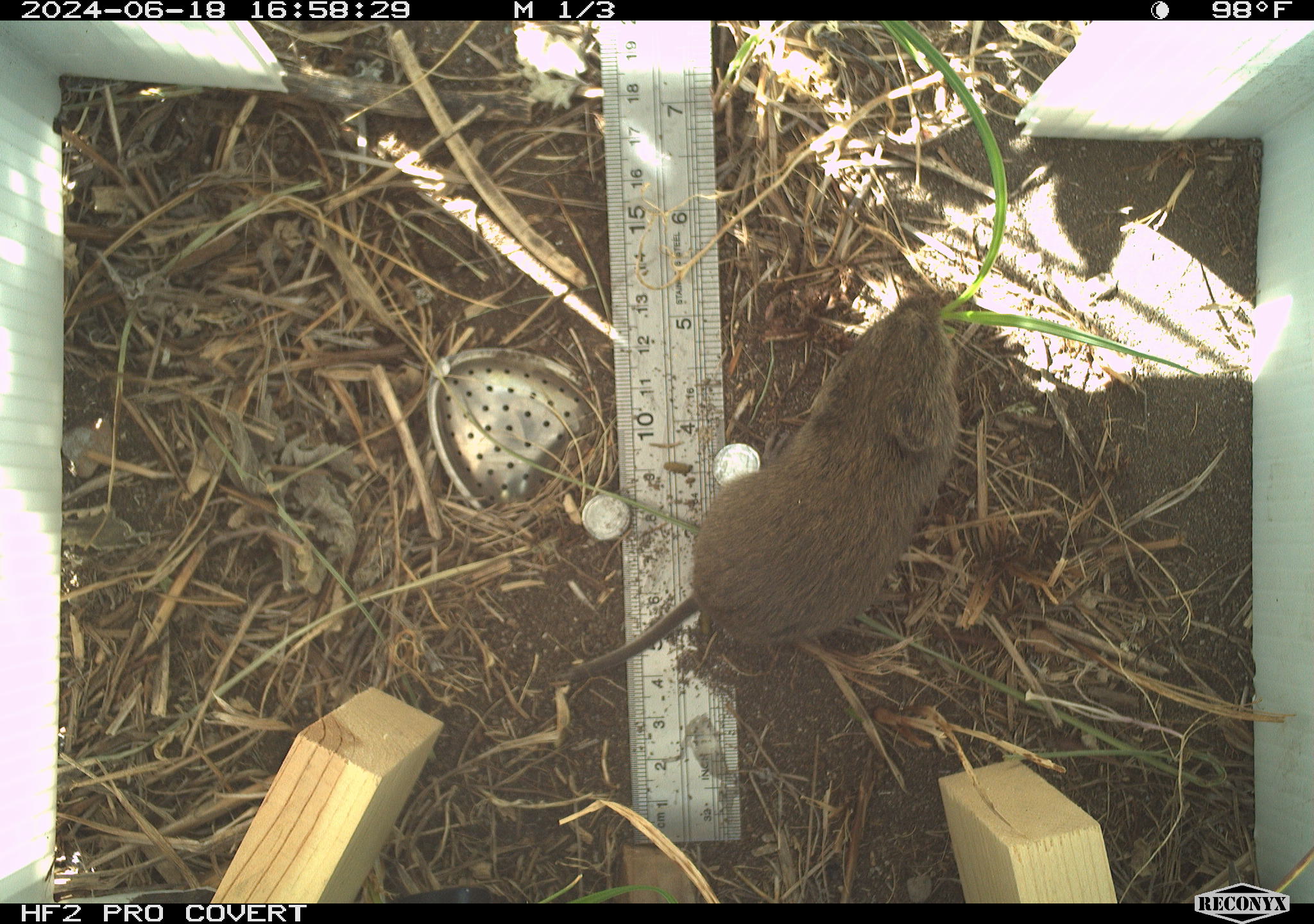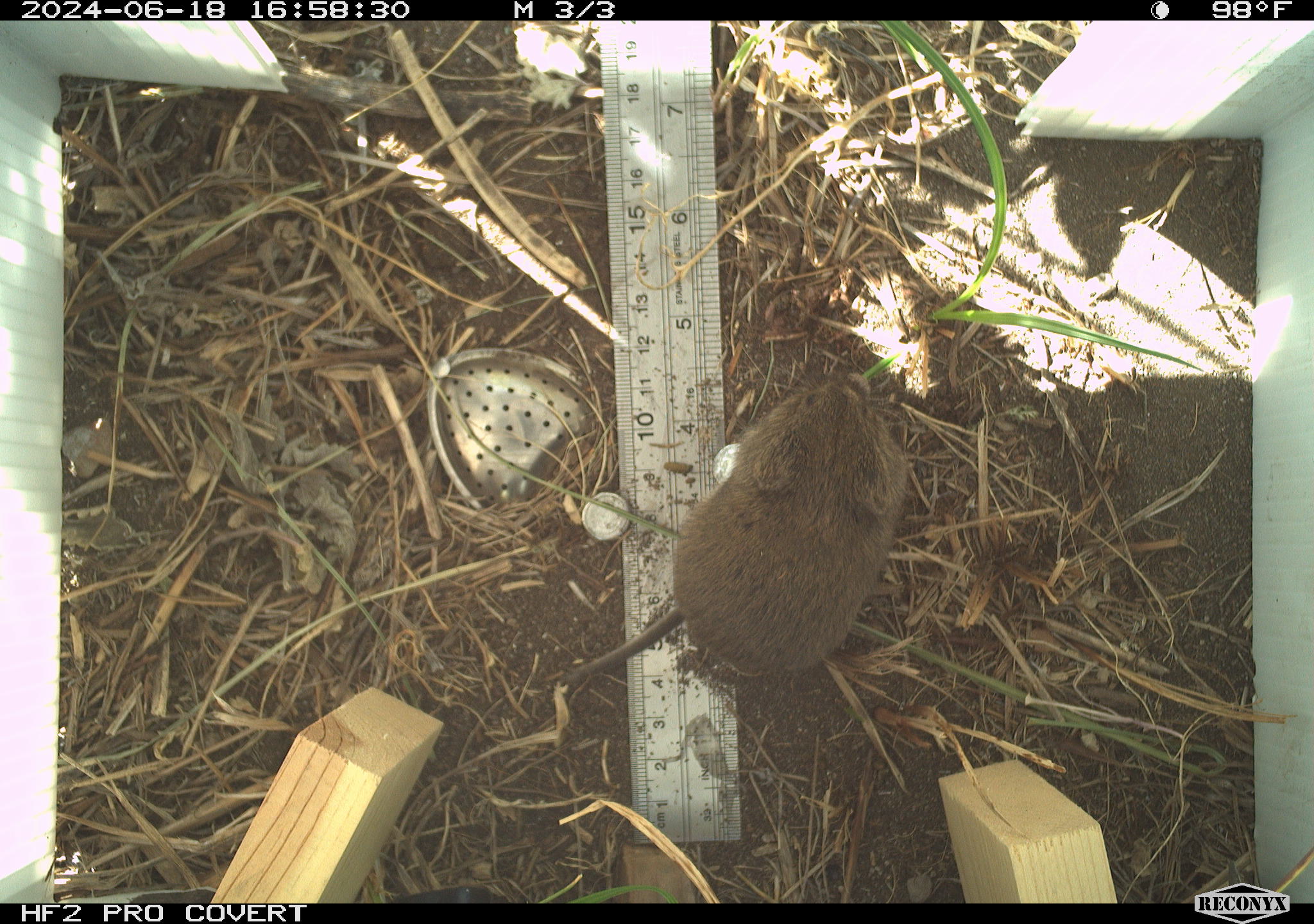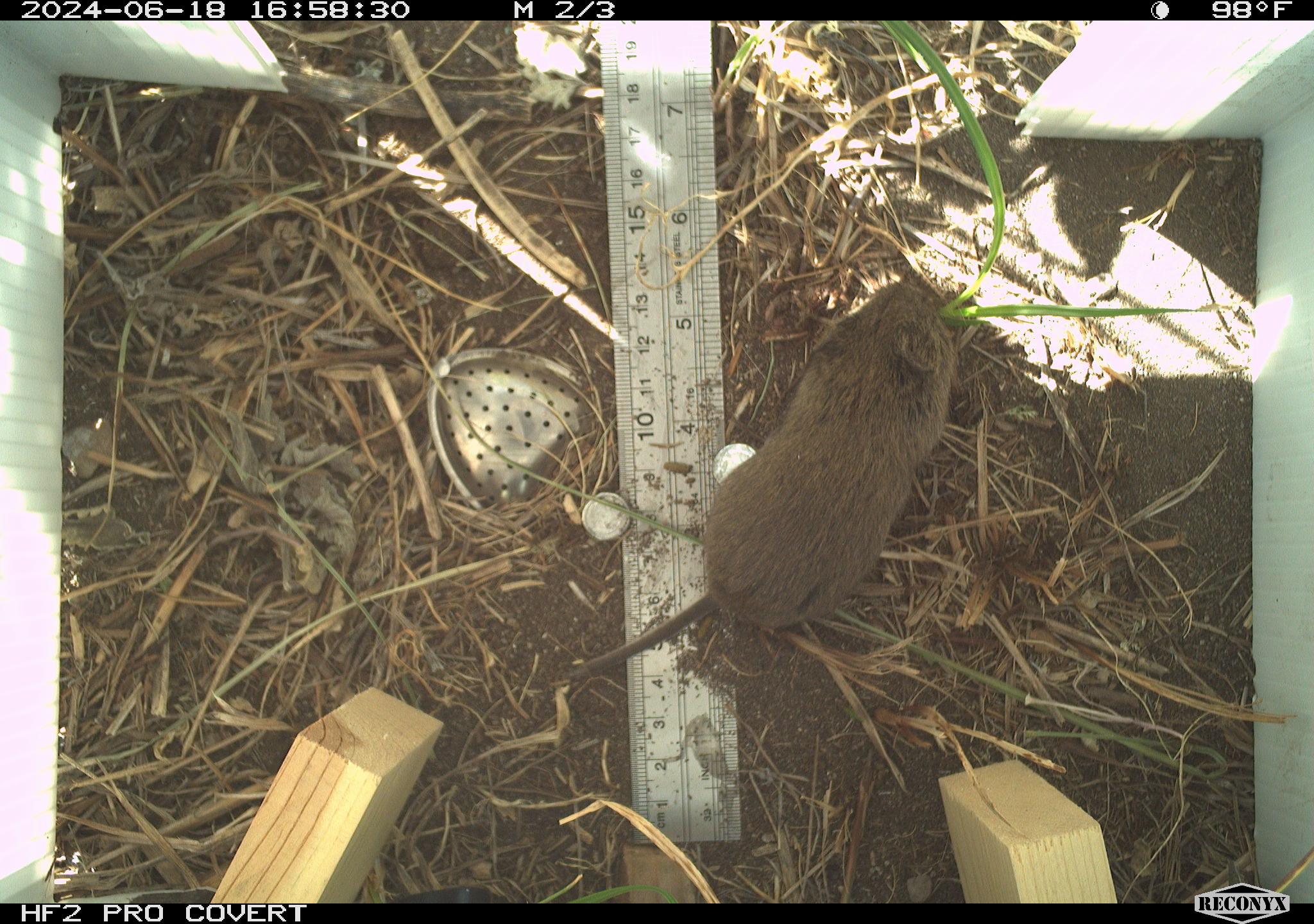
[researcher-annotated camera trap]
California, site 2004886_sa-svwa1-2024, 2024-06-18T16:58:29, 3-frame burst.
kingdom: Animalia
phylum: Chordata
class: Mammalia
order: Rodentia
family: Cricetidae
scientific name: Arvicolinae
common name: voles, lemmings, and muskrats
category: arvicolinae subfamily